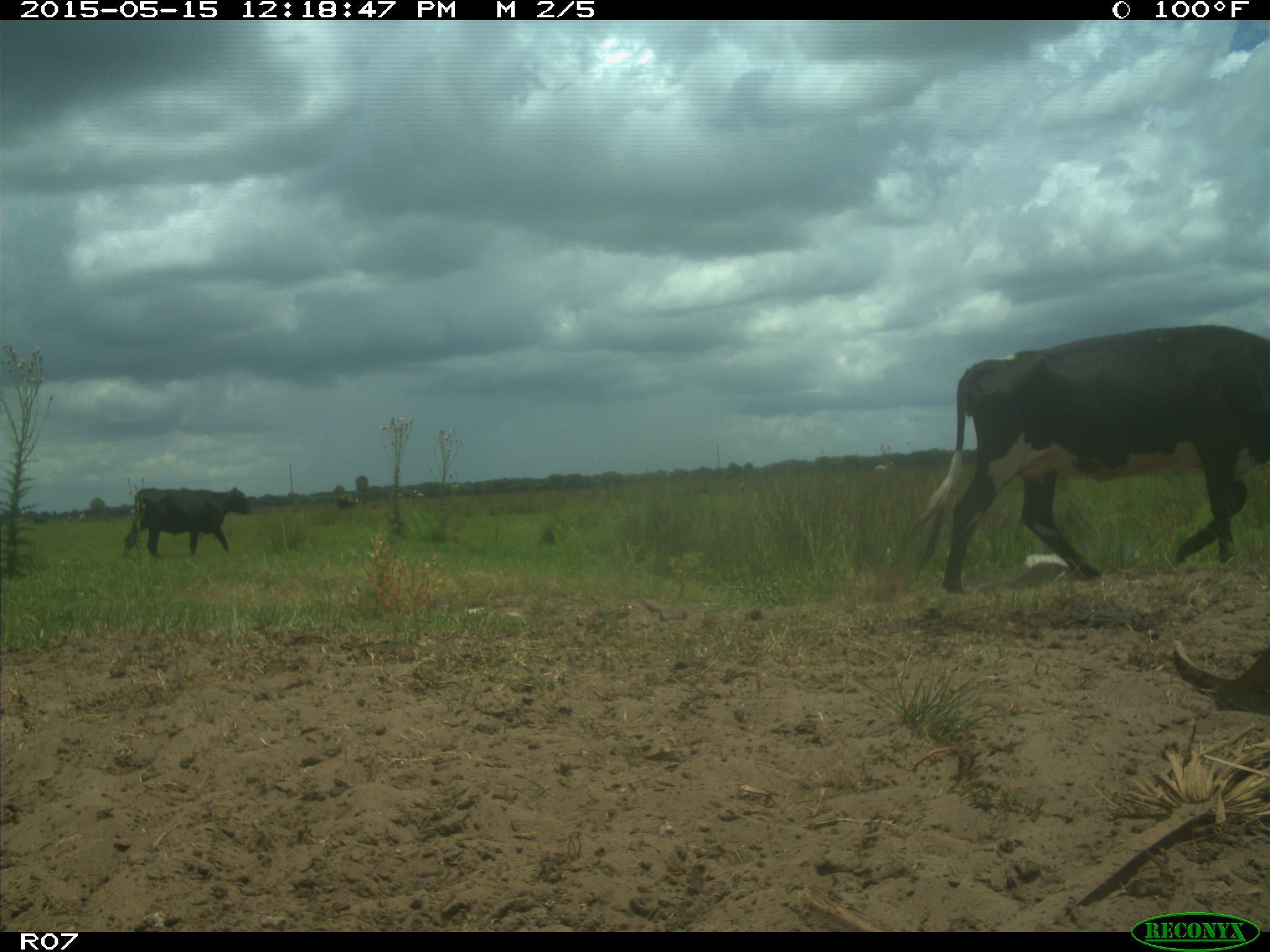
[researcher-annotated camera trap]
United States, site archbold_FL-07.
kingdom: Animalia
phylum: Chordata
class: Mammalia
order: Artiodactyla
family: Bovidae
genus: Bos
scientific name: Bos taurus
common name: domestic cow